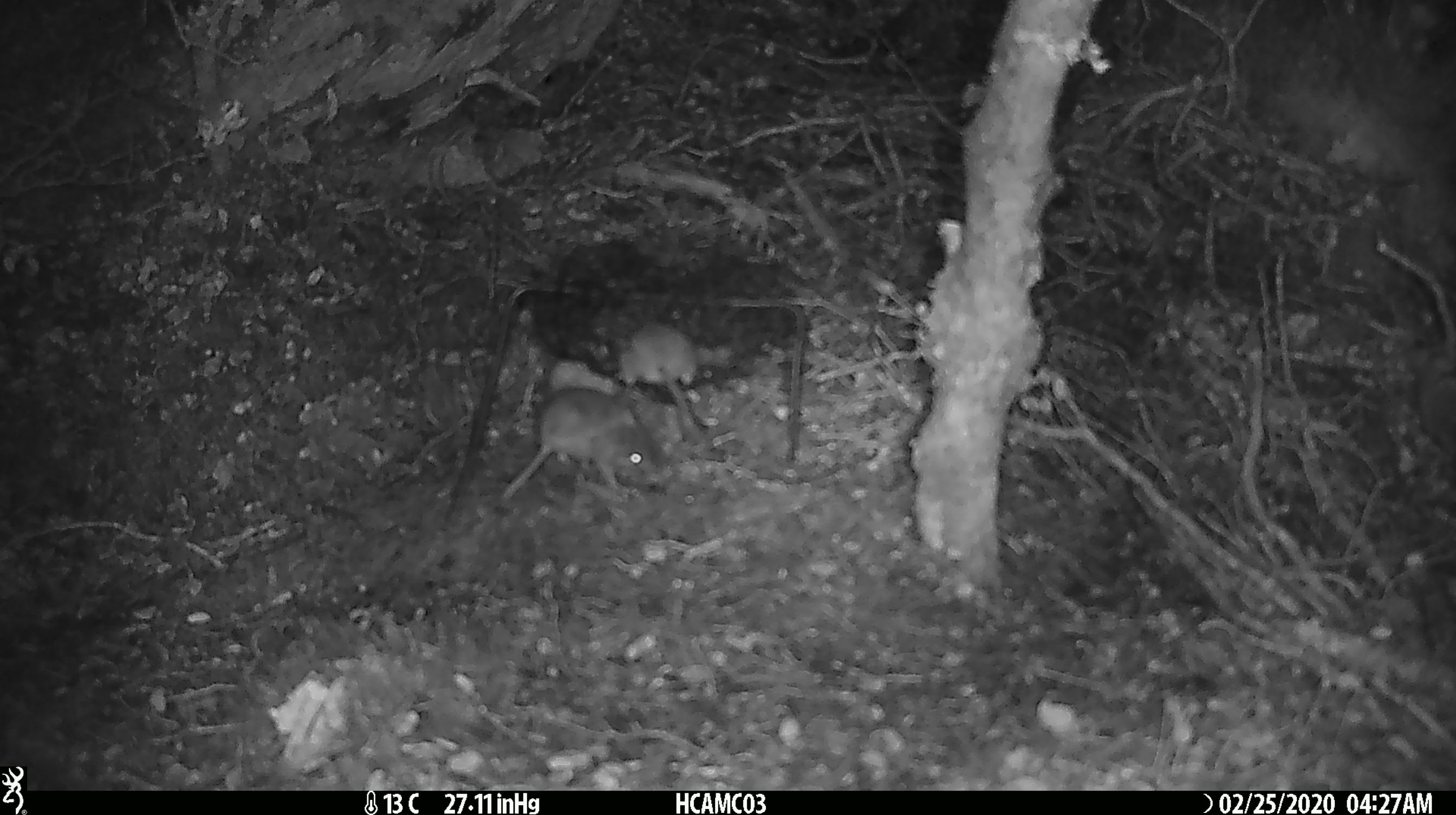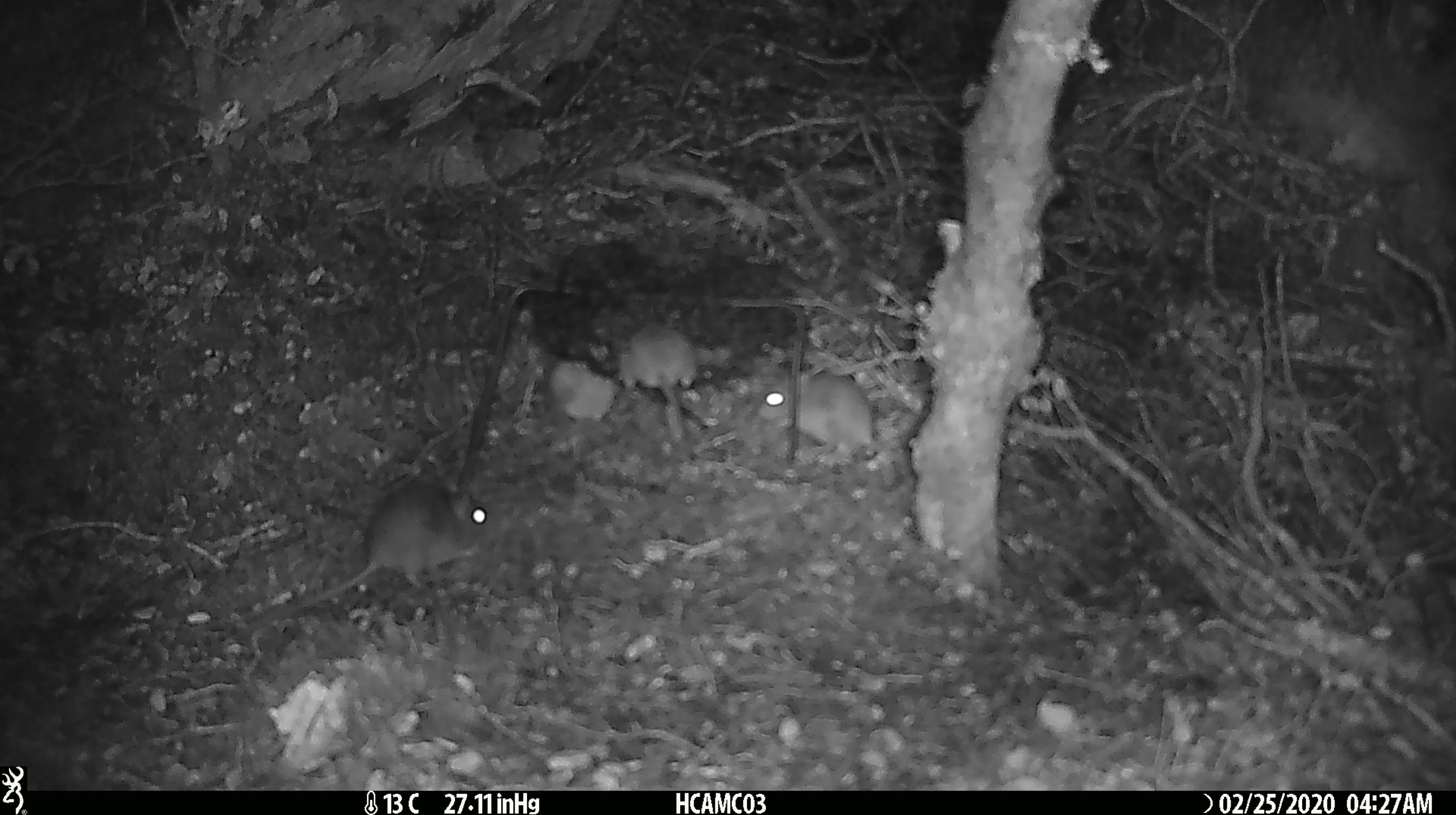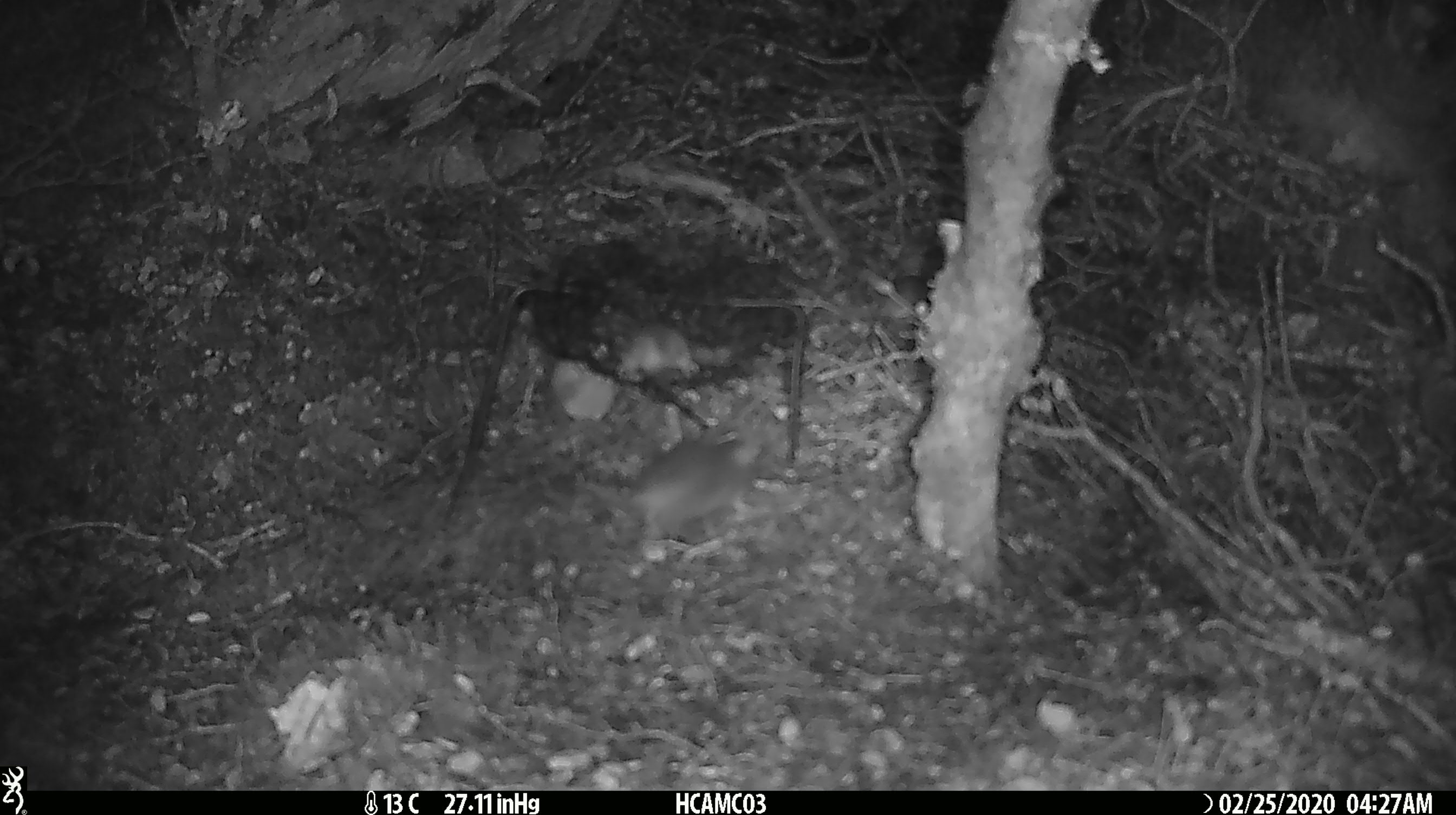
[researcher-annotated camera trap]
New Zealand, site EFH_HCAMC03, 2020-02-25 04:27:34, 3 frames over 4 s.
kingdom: Animalia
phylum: Chordata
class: Mammalia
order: Rodentia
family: Muridae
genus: Mus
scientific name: Mus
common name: mouse